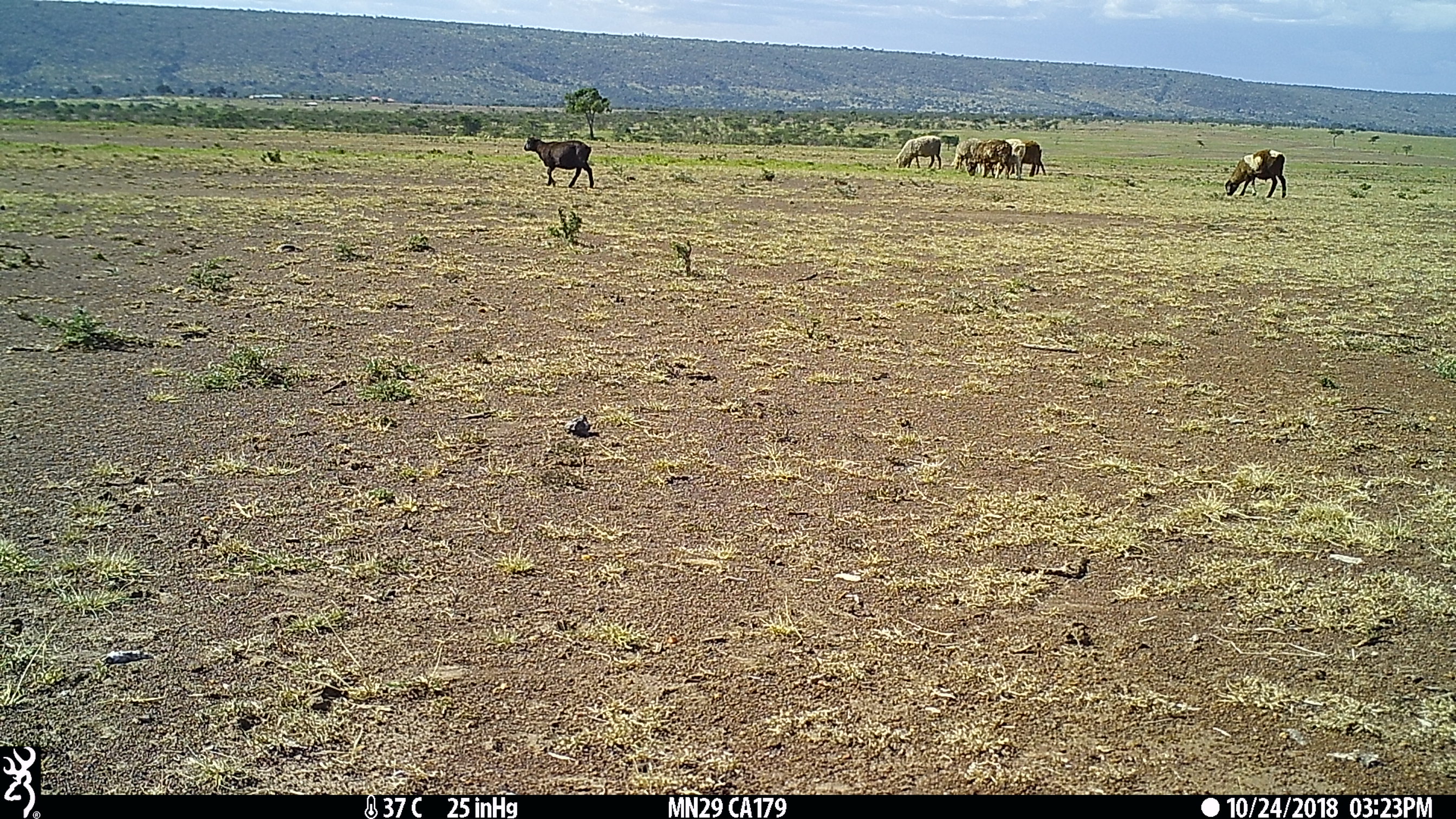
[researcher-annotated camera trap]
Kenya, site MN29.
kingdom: Animalia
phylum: Chordata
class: Mammalia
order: Artiodactyla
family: Bovidae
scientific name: Bovidae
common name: sheep or goat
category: shoat